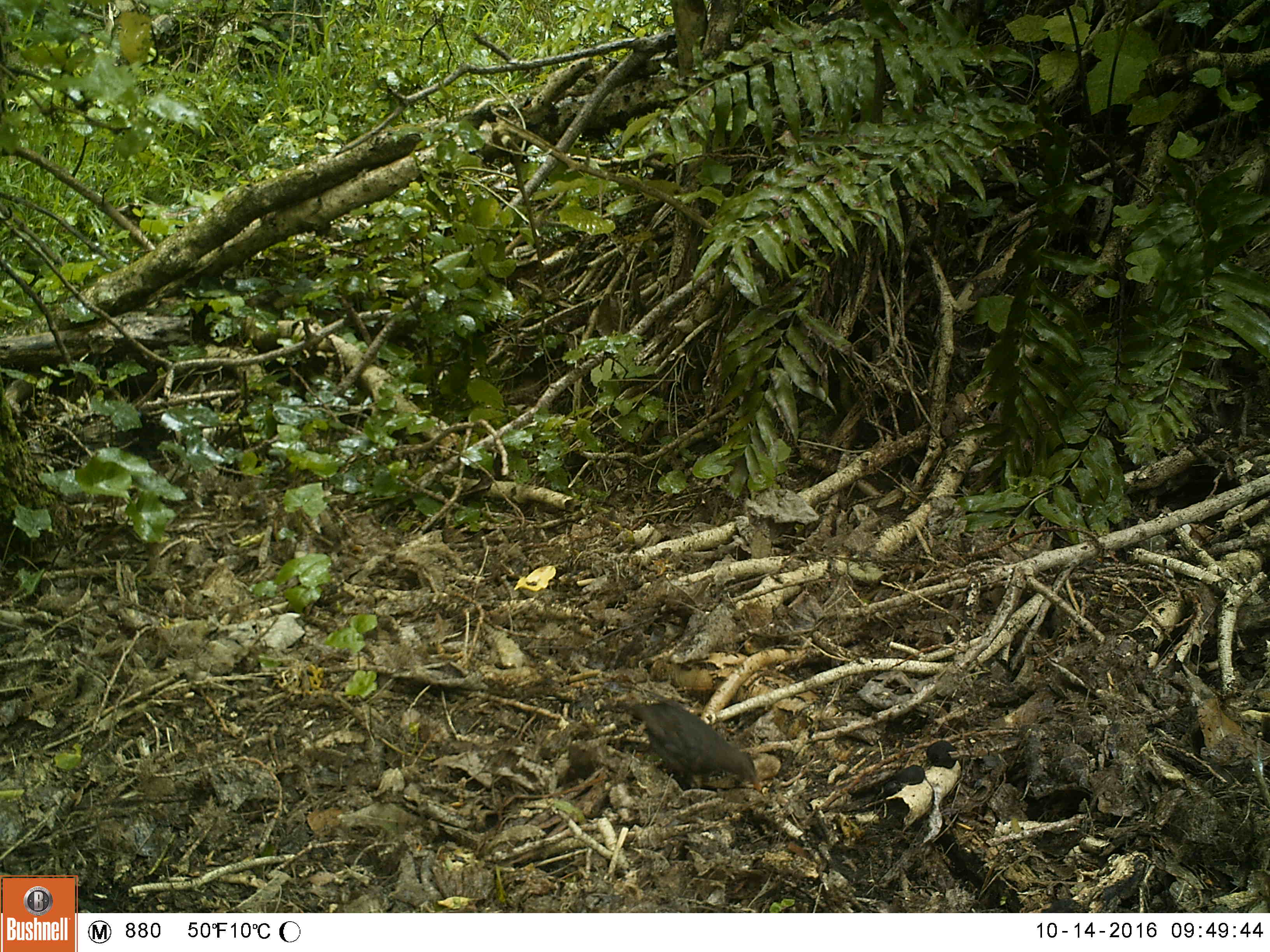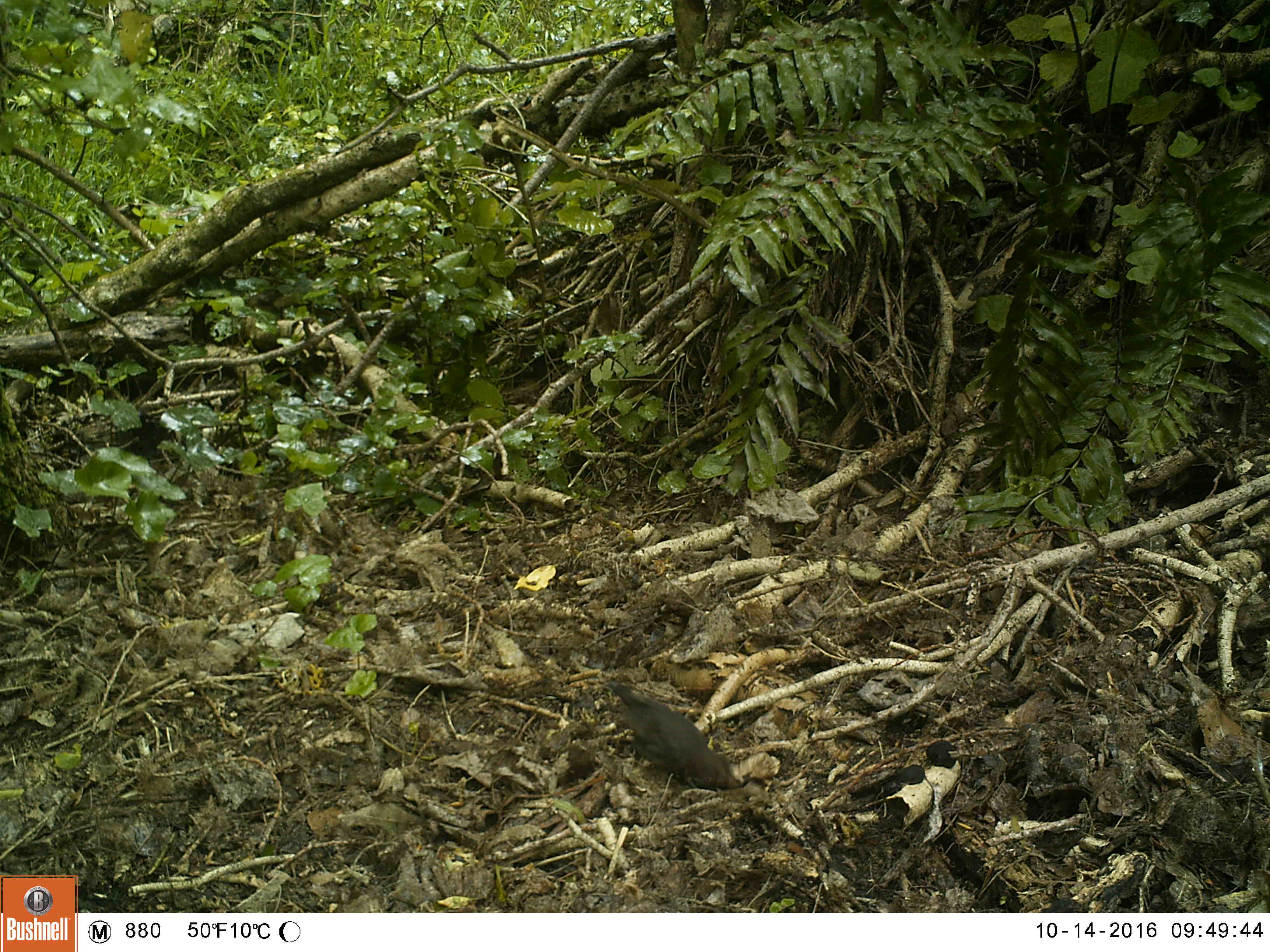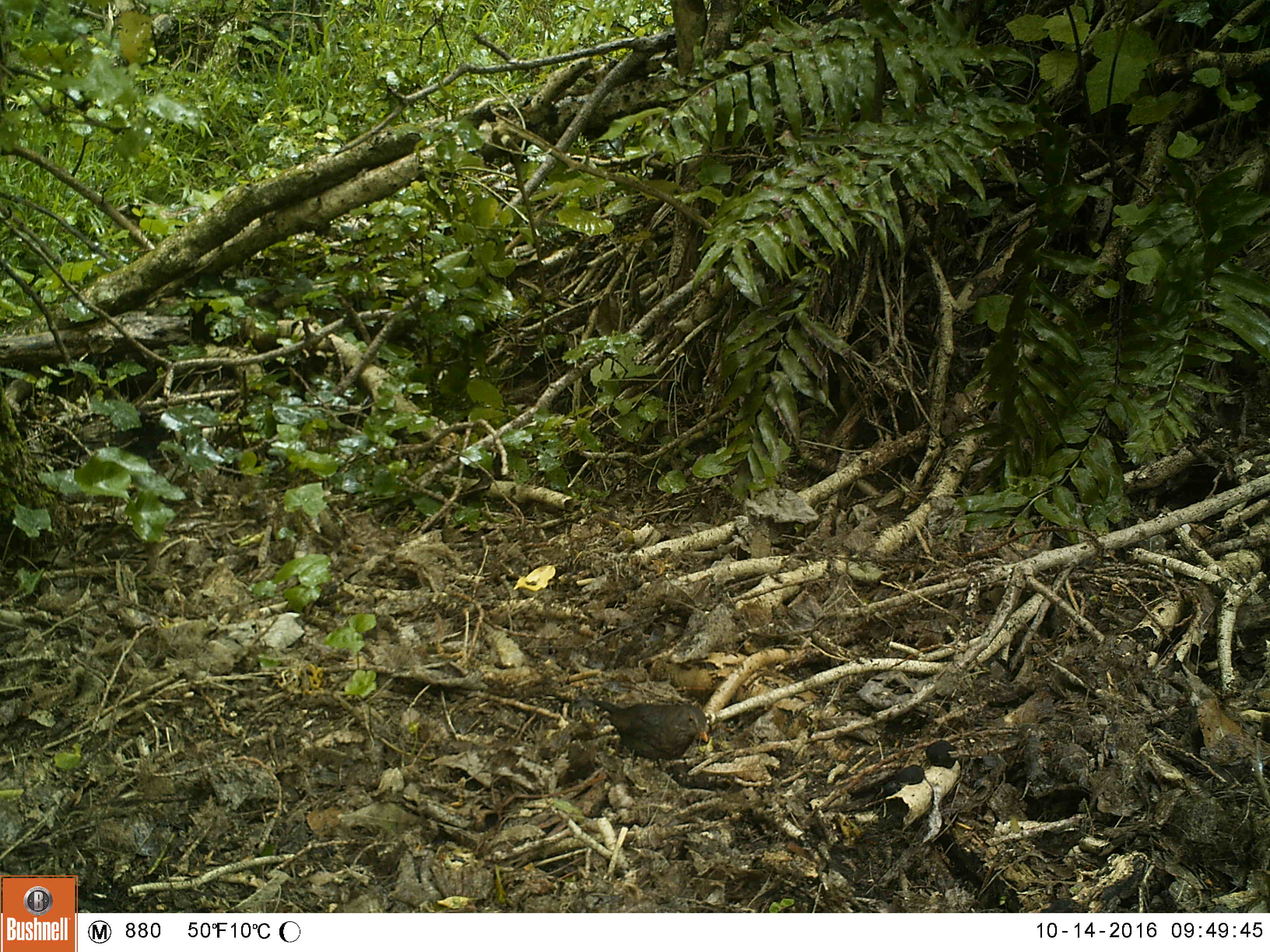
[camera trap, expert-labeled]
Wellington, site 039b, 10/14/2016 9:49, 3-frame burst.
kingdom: Animalia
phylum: Chordata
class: Aves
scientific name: Aves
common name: bird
Bird (Aves).